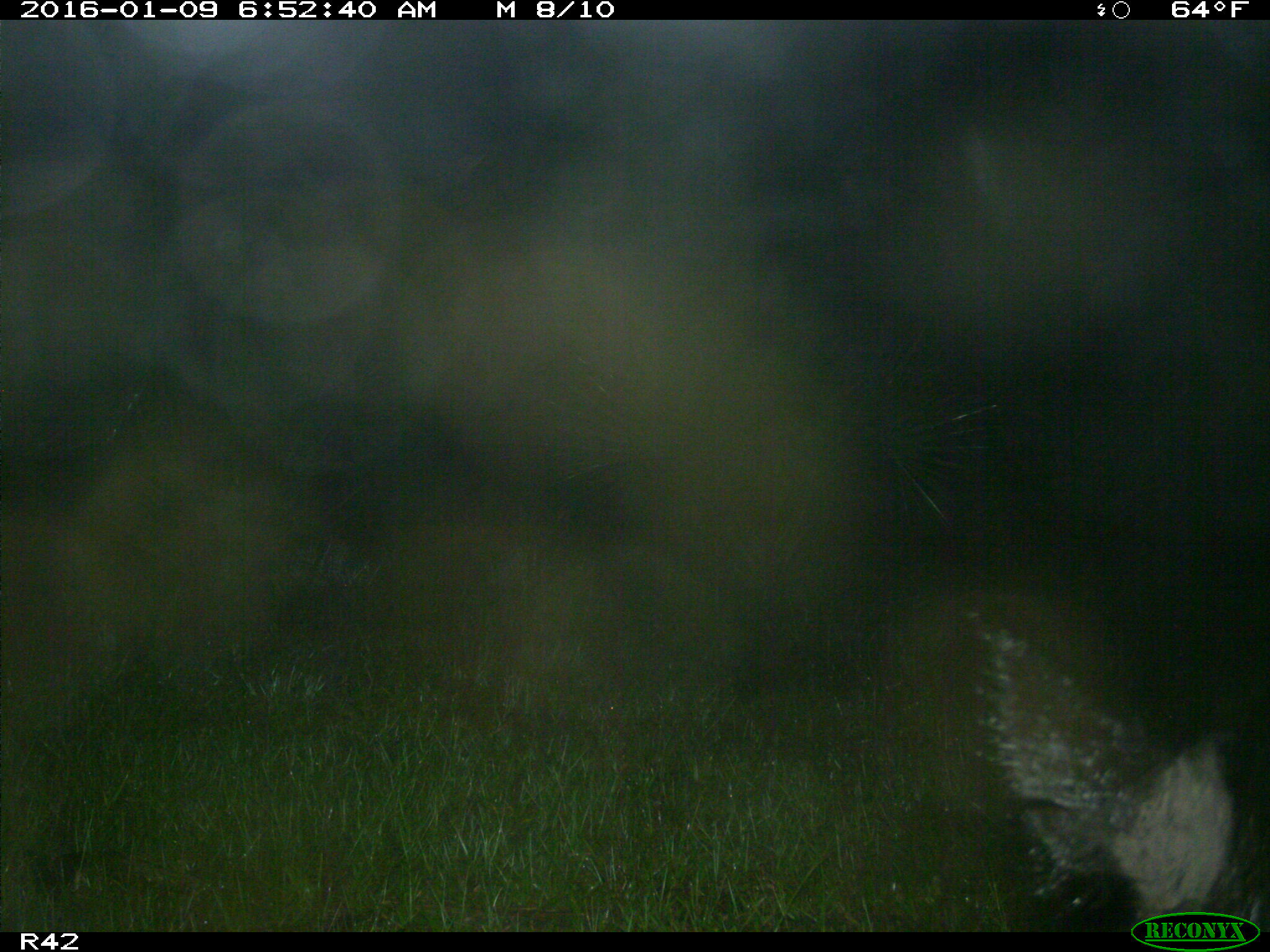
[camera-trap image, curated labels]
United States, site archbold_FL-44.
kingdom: Animalia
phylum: Chordata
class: Mammalia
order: Artiodactyla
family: Suidae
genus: Sus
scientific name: Sus scrofa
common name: wild boar